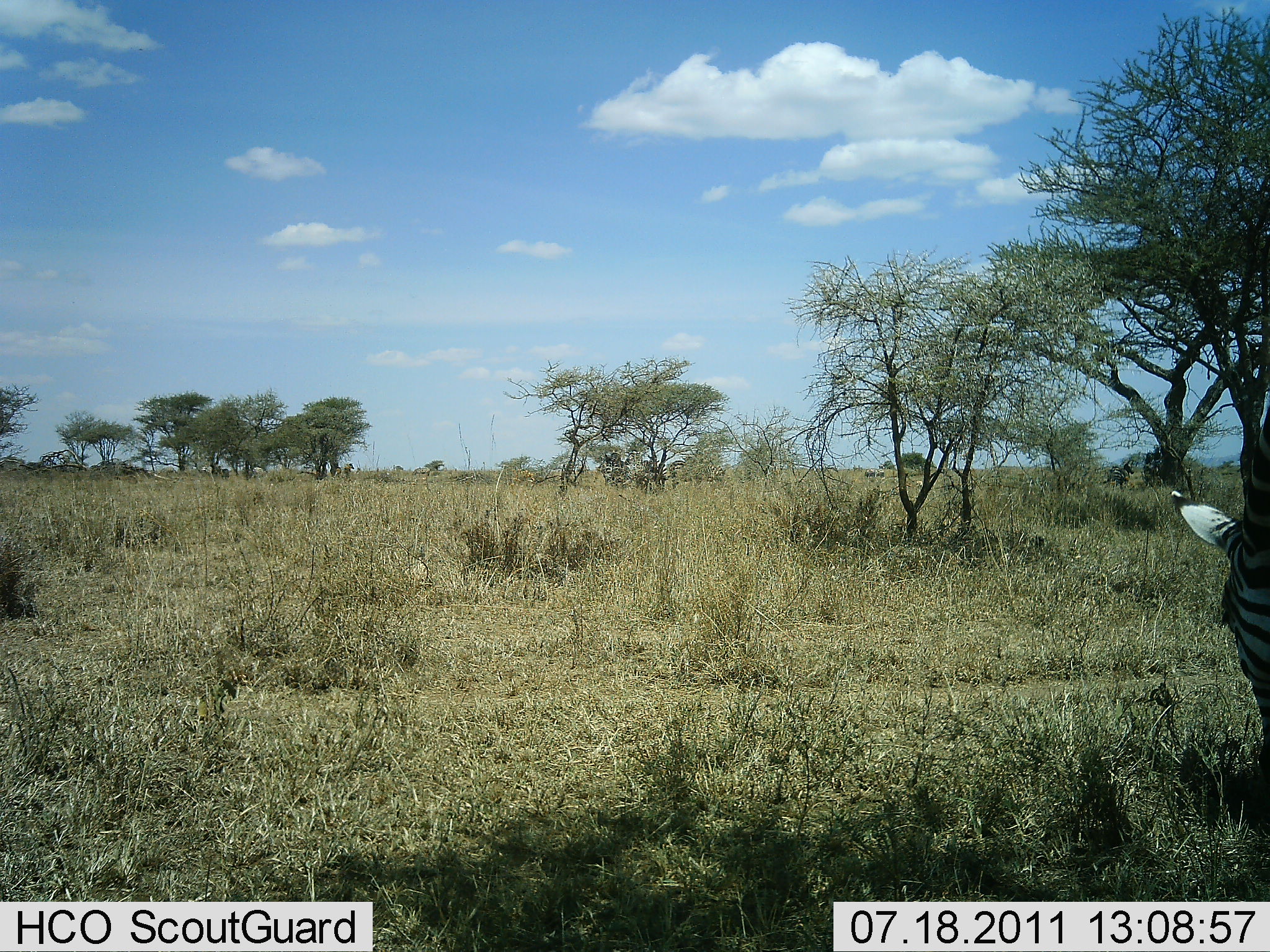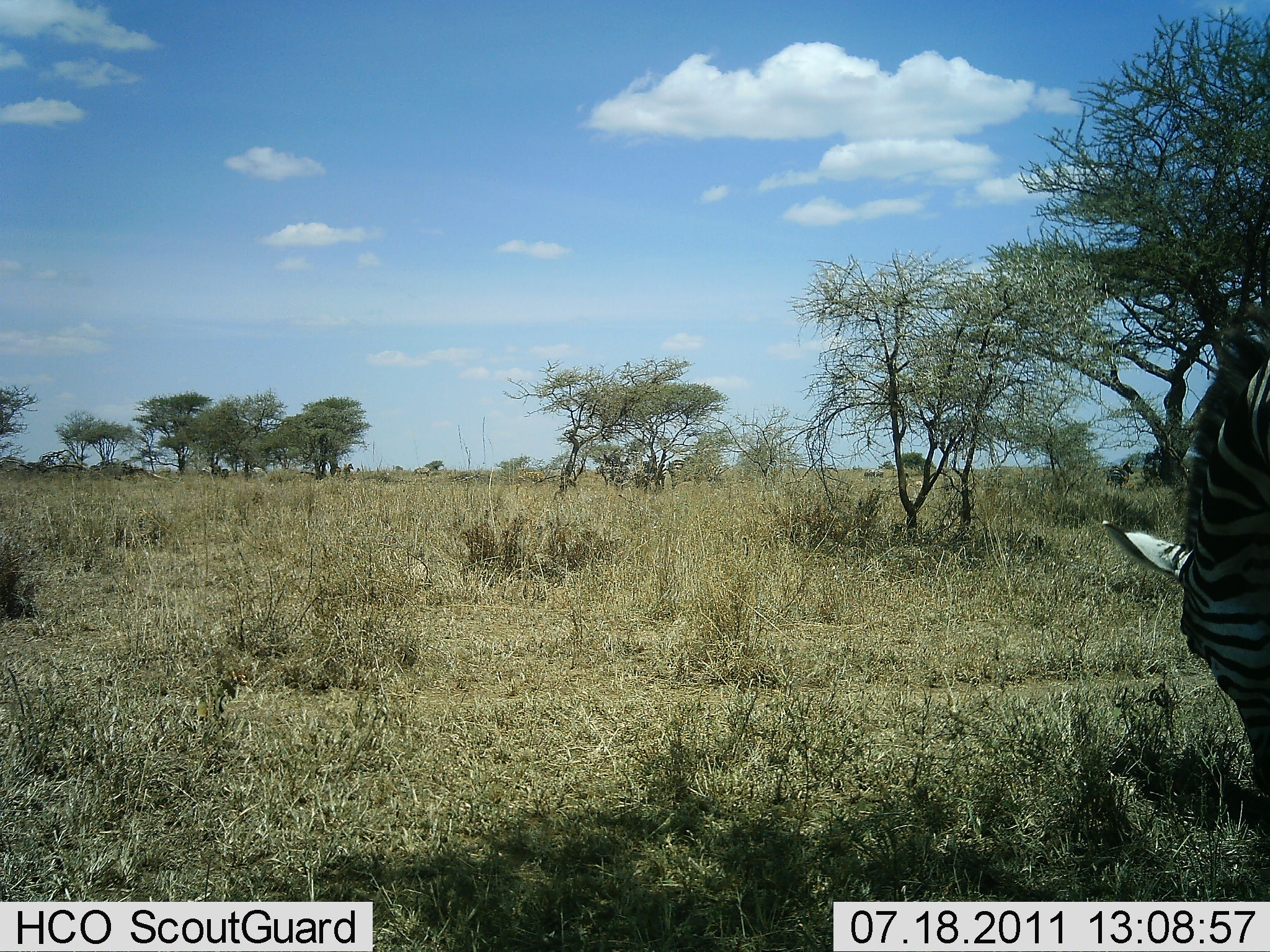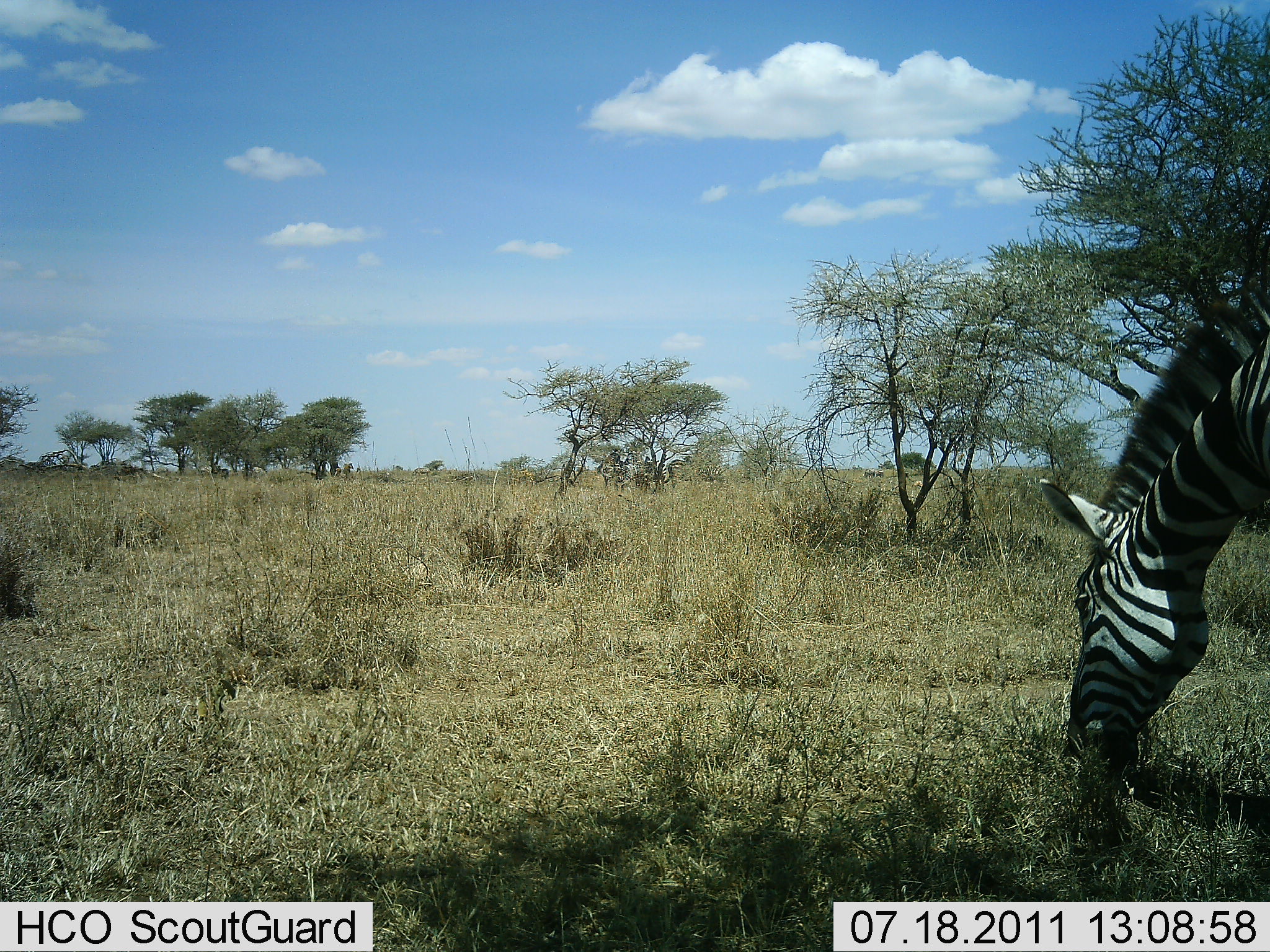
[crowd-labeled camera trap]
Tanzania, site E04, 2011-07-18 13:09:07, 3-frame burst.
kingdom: Animalia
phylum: Chordata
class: Mammalia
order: Perissodactyla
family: Equidae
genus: Equus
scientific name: Equus quagga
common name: plains zebra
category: zebra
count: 1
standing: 15%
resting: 0%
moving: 0%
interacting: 0%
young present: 0%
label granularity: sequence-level